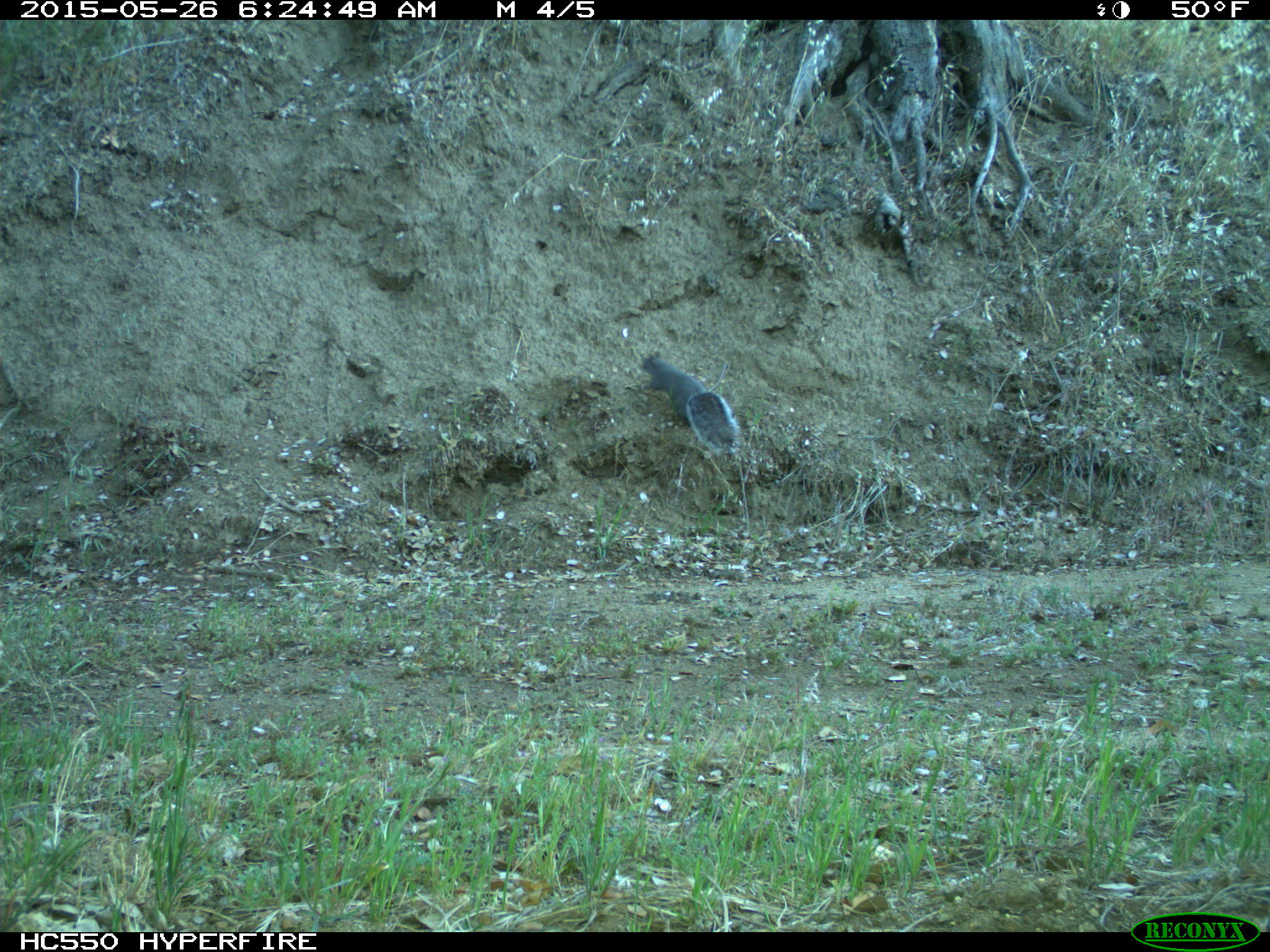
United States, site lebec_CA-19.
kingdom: Animalia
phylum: Chordata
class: Mammalia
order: Rodentia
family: Sciuridae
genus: Sciurus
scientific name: Sciurus carolinensis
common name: eastern gray squirrel